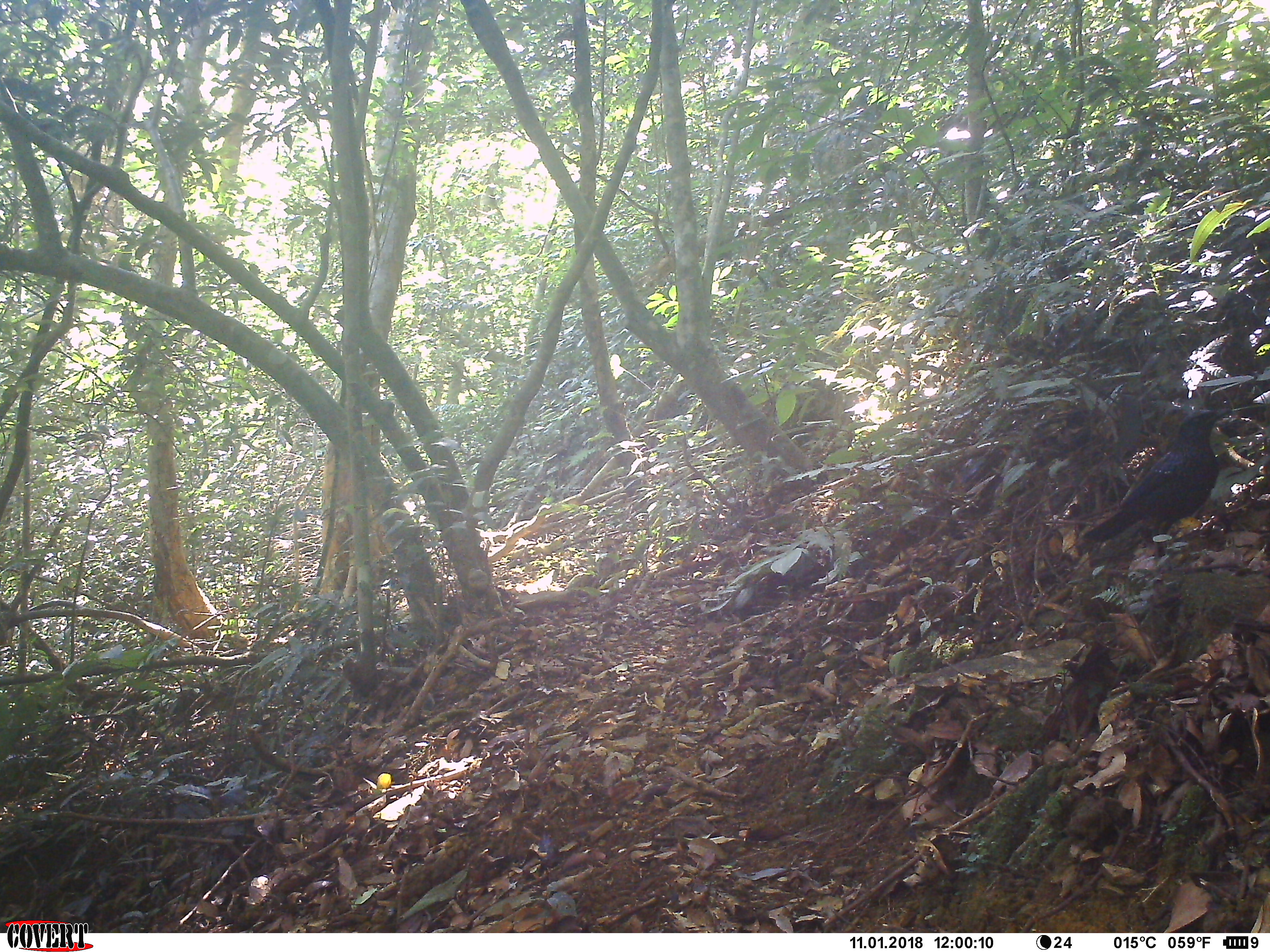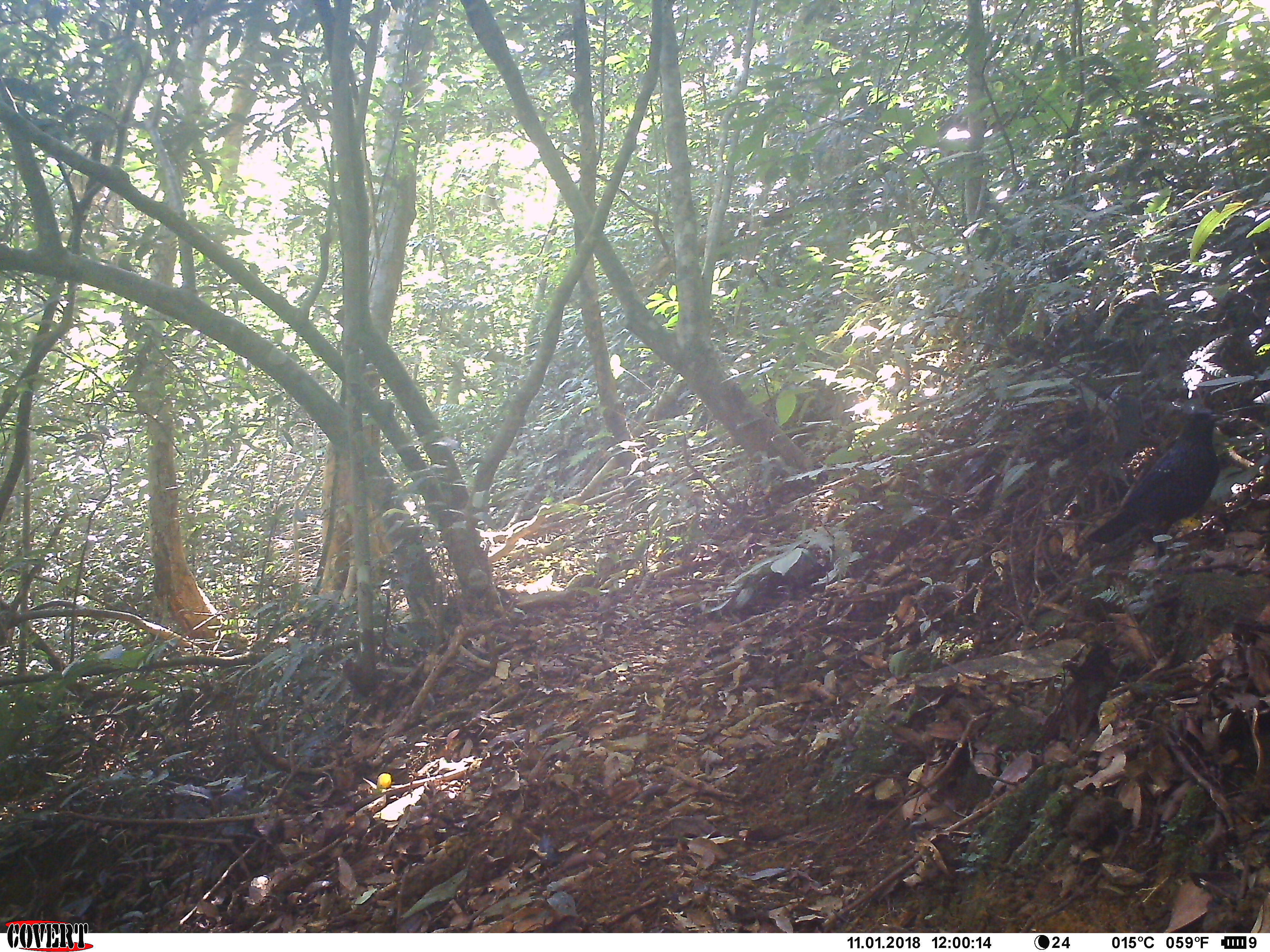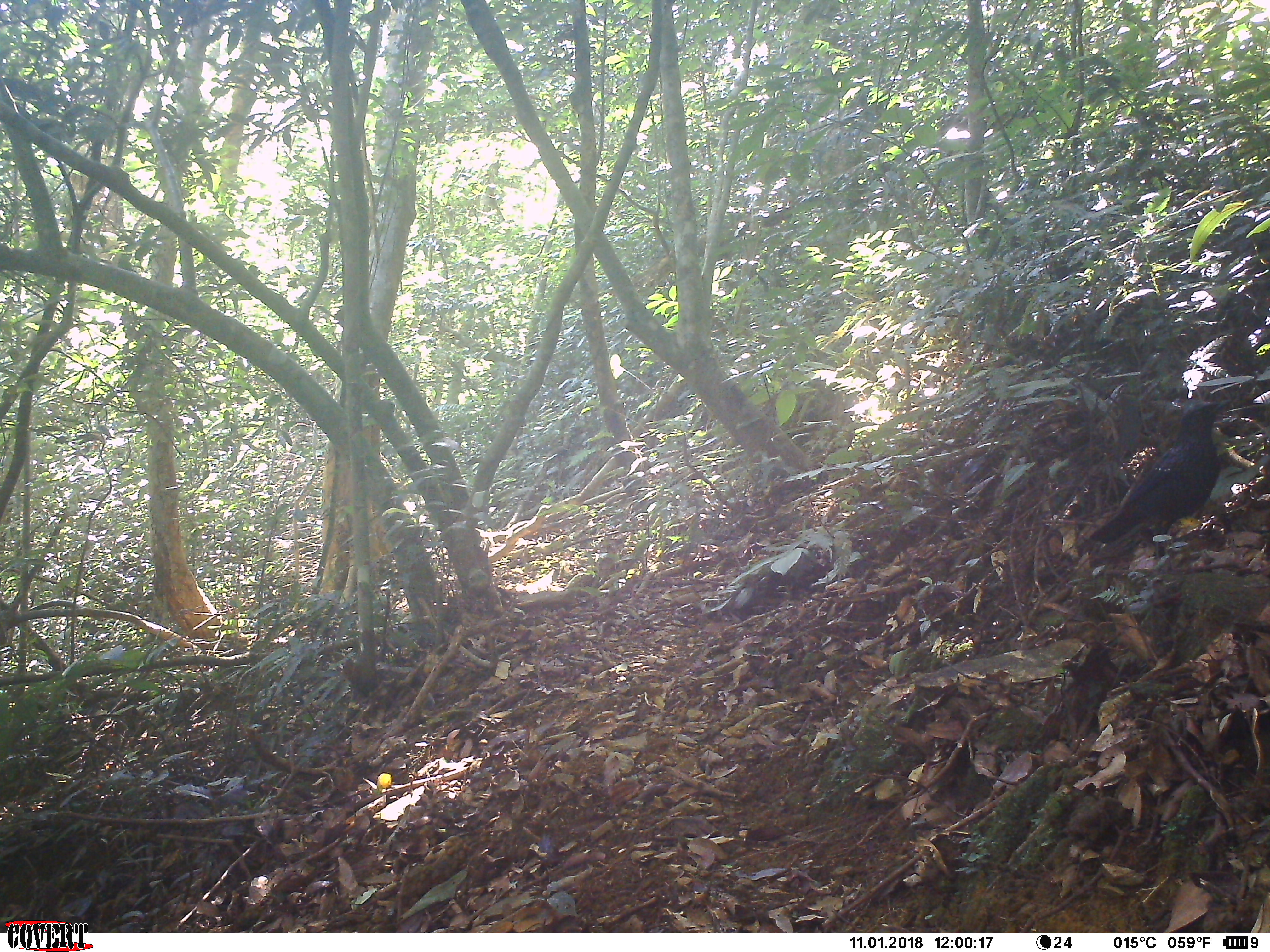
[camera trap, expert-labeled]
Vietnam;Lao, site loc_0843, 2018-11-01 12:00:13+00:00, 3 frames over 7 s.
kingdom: Animalia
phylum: Chordata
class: Aves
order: Passeriformes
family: Muscicapidae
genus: Myophonus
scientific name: Myophonus caeruleus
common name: blue whistling thrush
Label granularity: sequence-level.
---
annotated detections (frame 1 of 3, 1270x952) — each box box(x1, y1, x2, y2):
blue whistling thrush: box(1081, 407, 1231, 559)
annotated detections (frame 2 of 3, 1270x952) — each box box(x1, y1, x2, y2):
blue whistling thrush: box(1086, 409, 1230, 558)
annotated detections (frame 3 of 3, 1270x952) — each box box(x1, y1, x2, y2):
blue whistling thrush: box(1089, 397, 1233, 543)